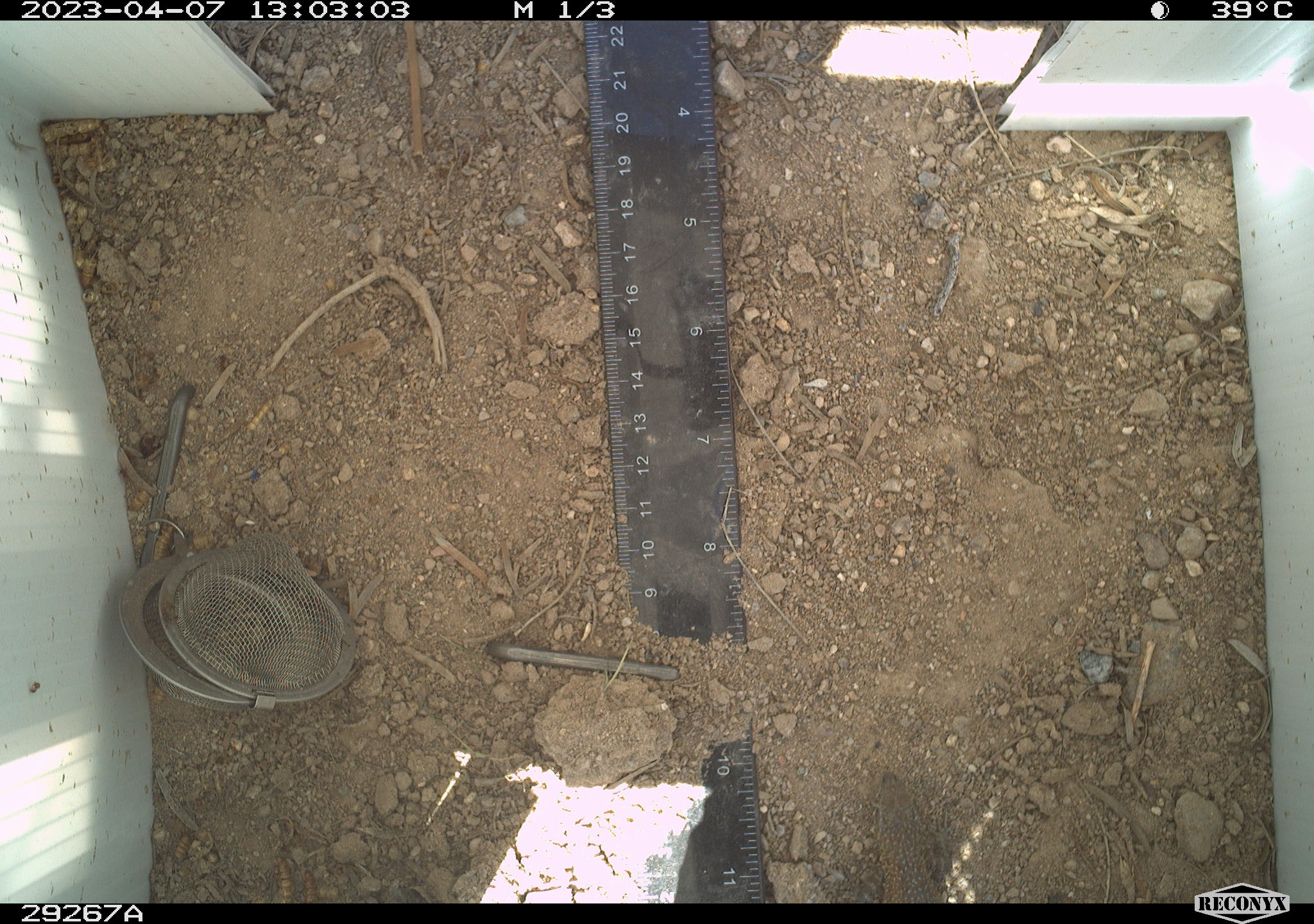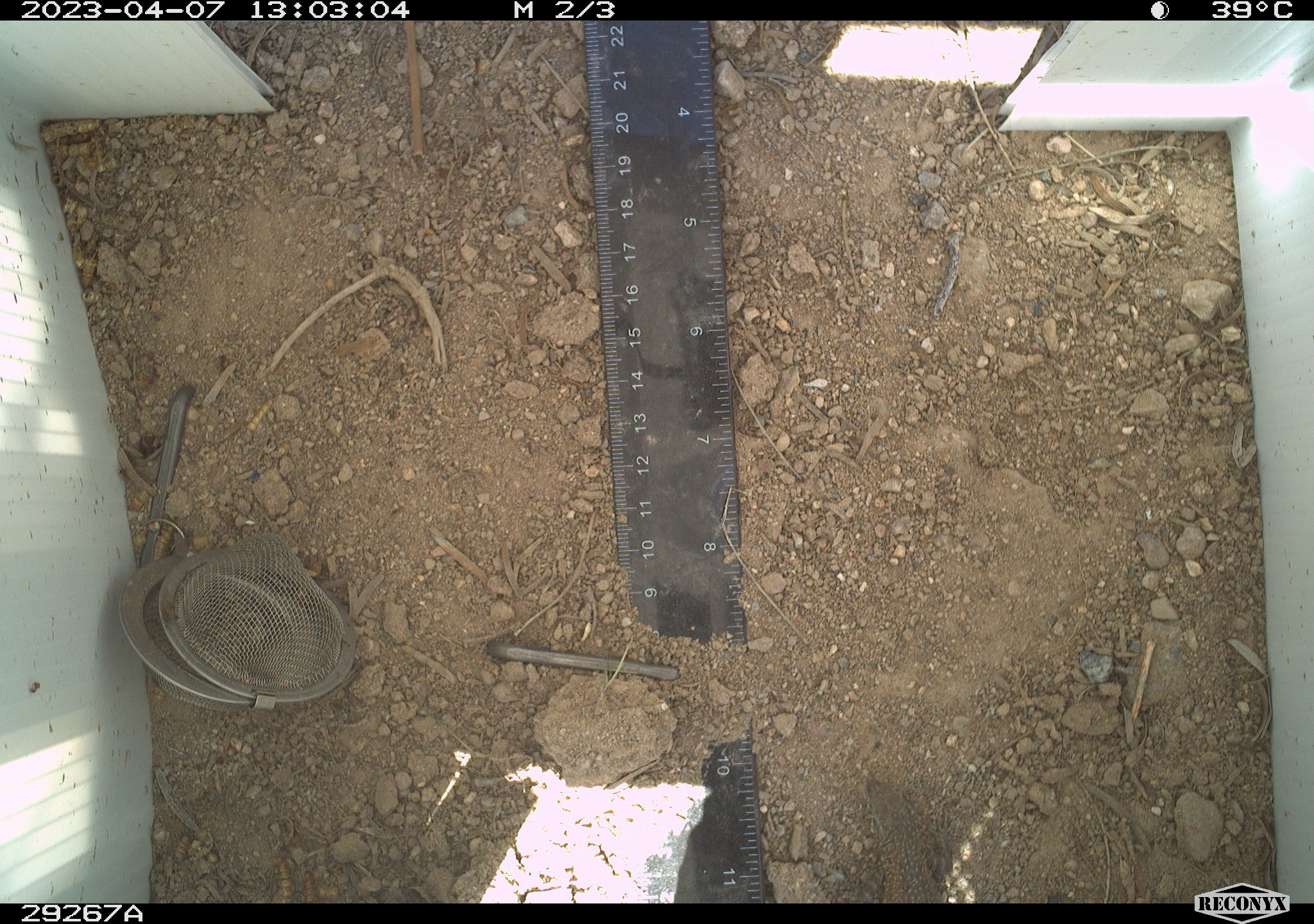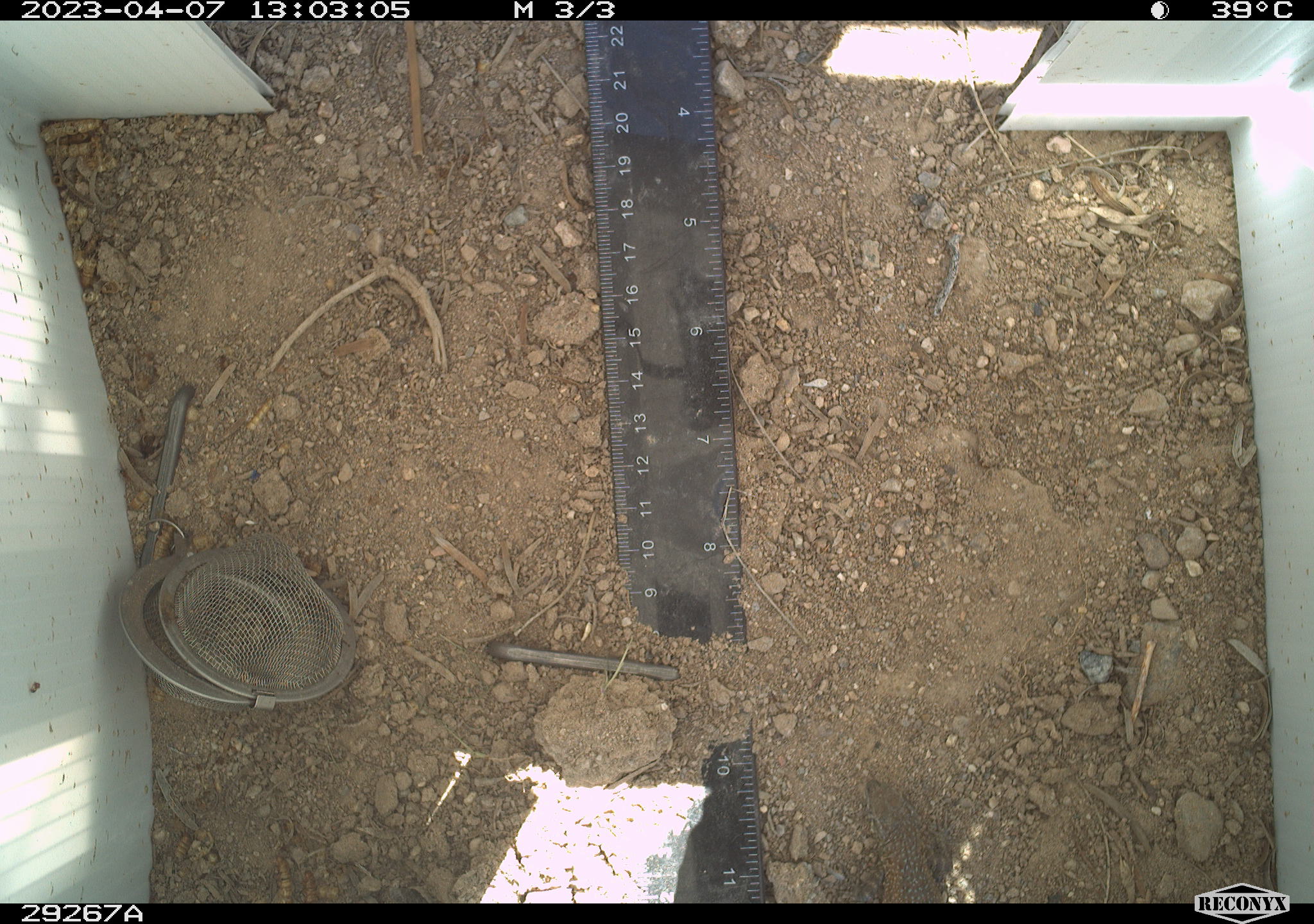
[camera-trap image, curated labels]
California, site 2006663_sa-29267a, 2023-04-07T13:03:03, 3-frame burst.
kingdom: Animalia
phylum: Chordata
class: Reptilia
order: Squamata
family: Teiidae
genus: Aspidoscelis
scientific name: Aspidoscelis tigris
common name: western whiptail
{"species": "western whiptail (Aspidoscelis tigris)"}